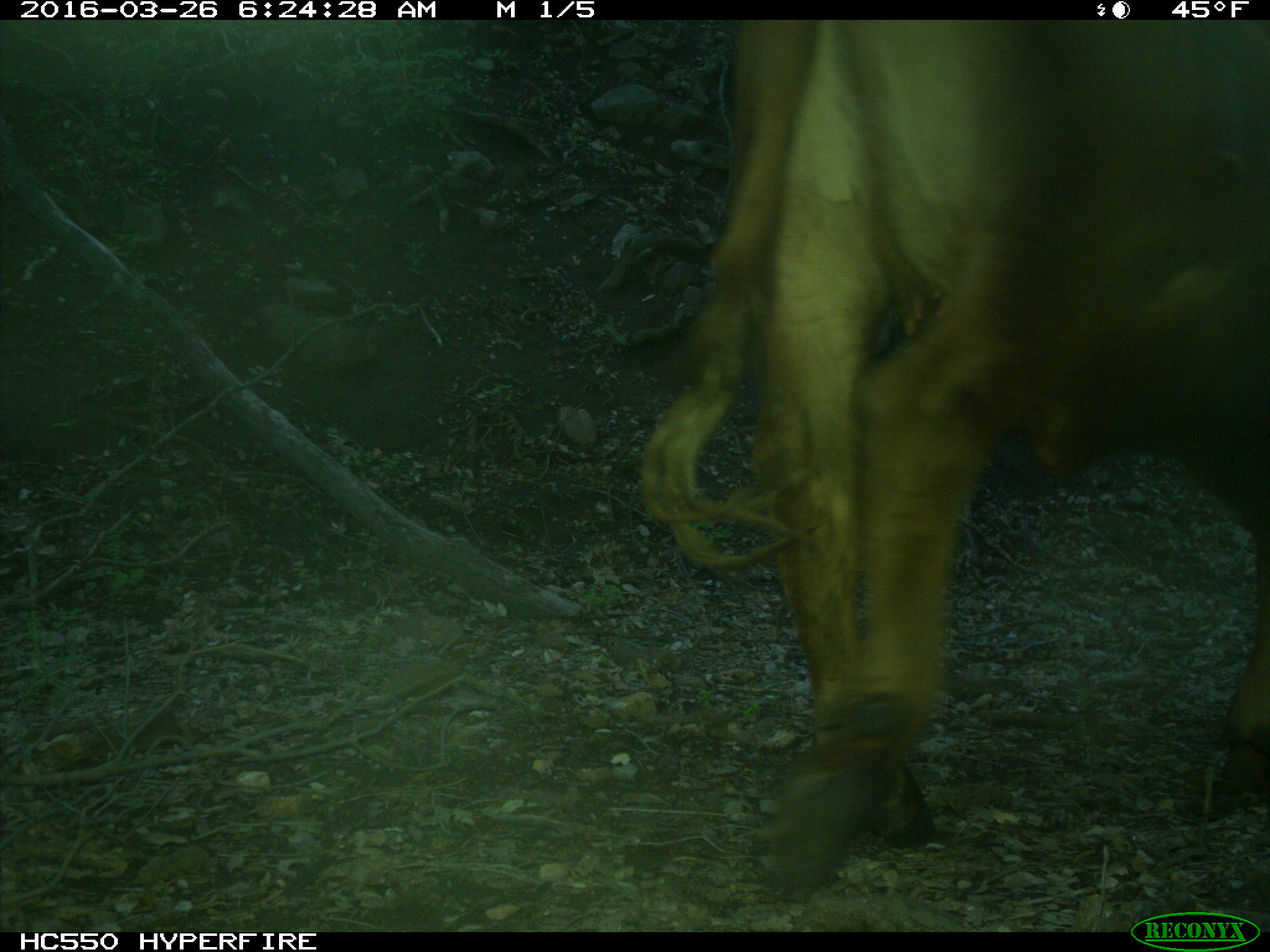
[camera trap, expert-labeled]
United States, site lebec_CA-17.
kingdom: Animalia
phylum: Chordata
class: Mammalia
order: Artiodactyla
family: Bovidae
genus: Bos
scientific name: Bos taurus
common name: domestic cow